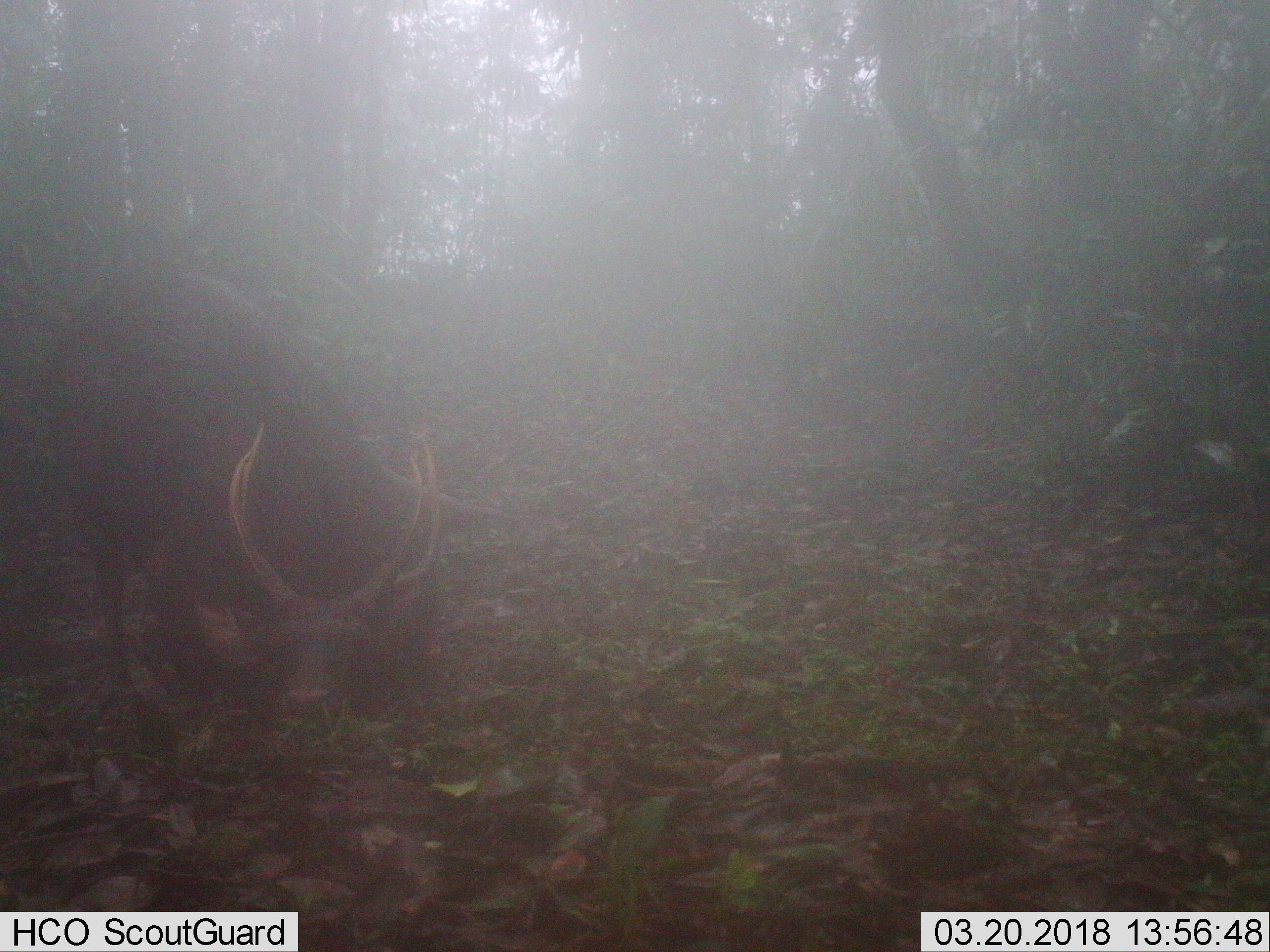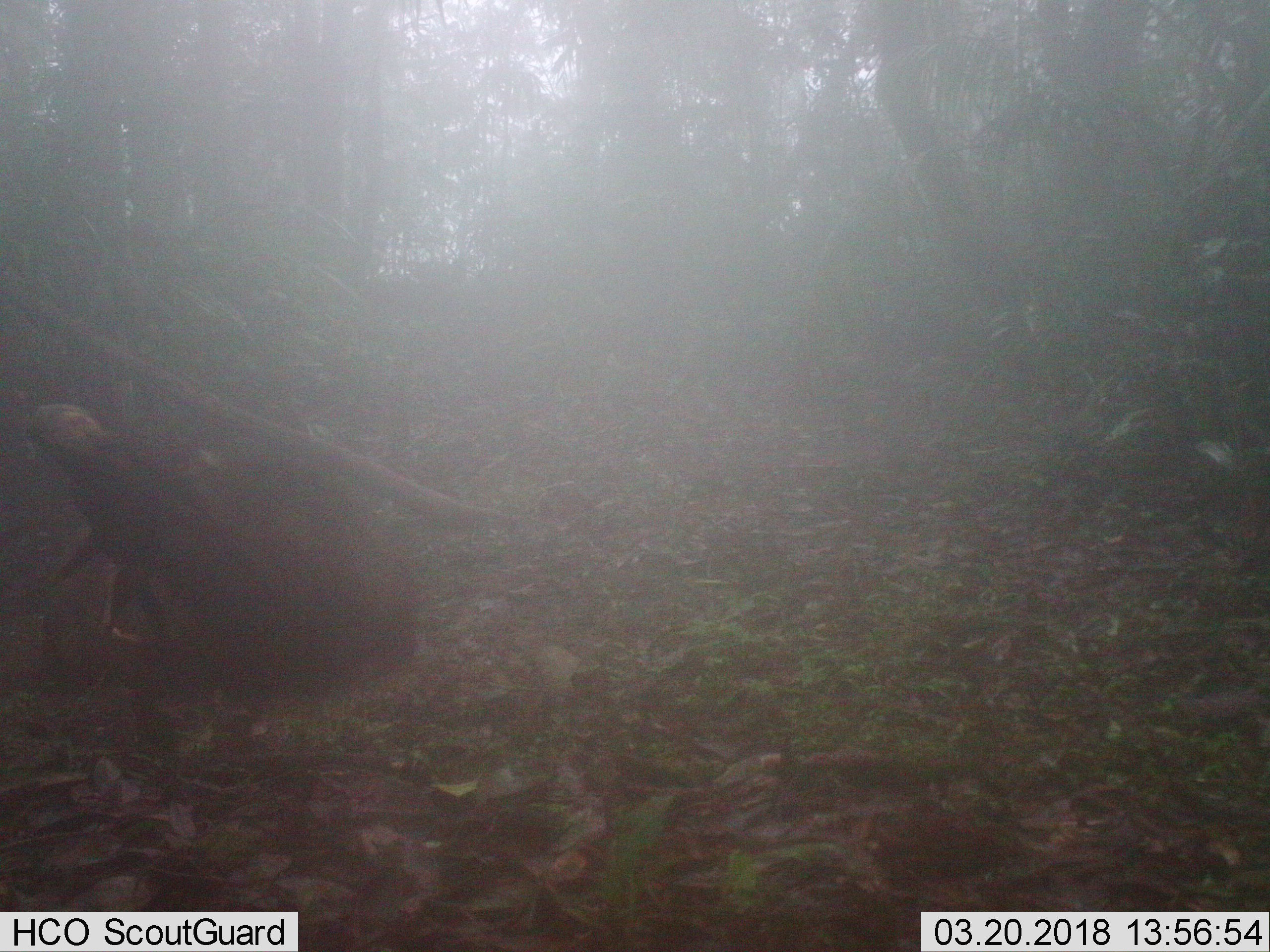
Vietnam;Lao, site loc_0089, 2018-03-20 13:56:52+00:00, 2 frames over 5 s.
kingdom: Animalia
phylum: Chordata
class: Mammalia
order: Artiodactyla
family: Cervidae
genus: Rusa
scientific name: Rusa unicolor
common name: sambar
Sambar (Rusa unicolor). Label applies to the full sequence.